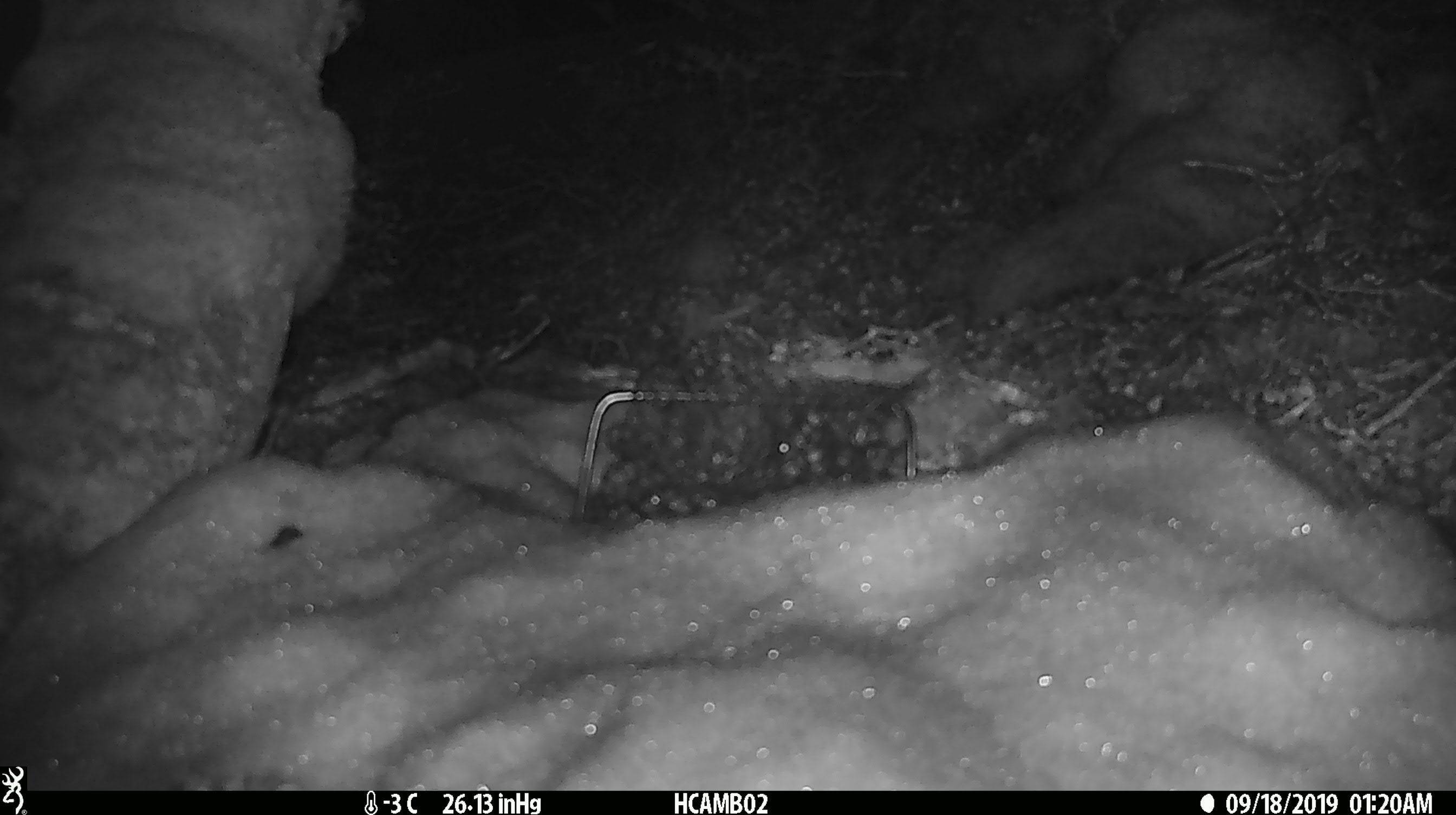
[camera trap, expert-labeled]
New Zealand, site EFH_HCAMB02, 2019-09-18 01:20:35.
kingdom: Animalia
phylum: Chordata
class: Mammalia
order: Rodentia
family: Muridae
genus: Mus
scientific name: Mus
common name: mouse